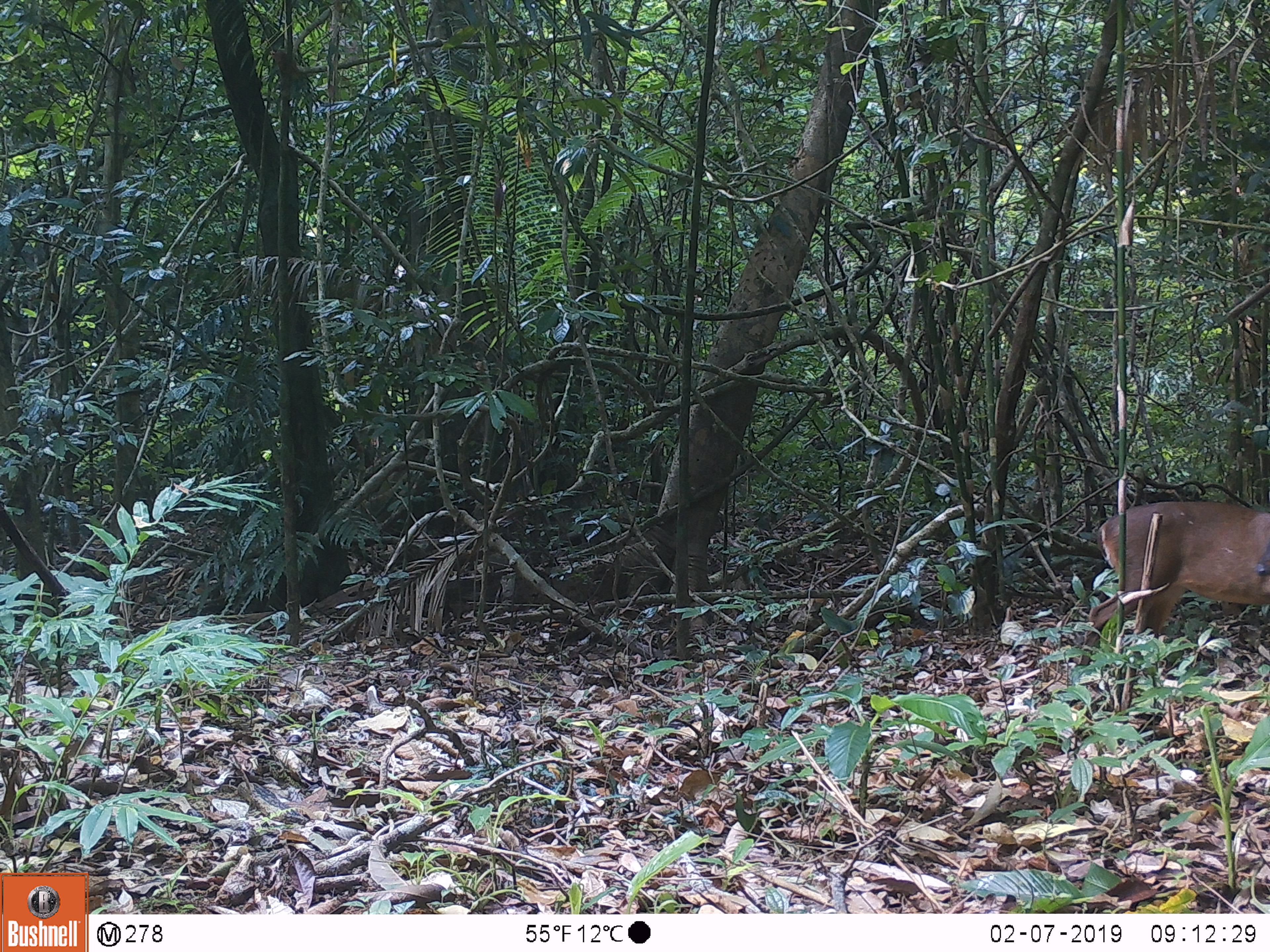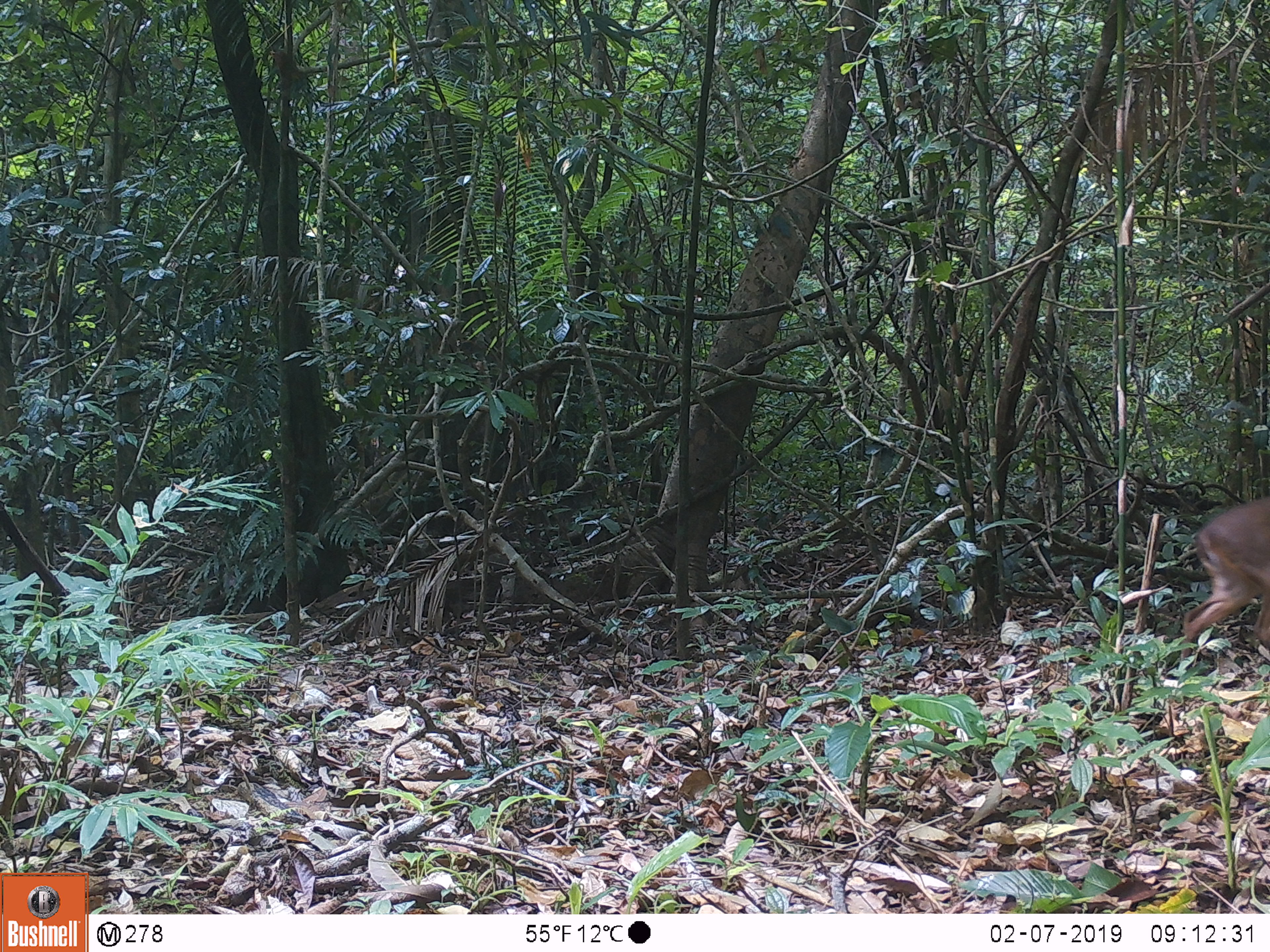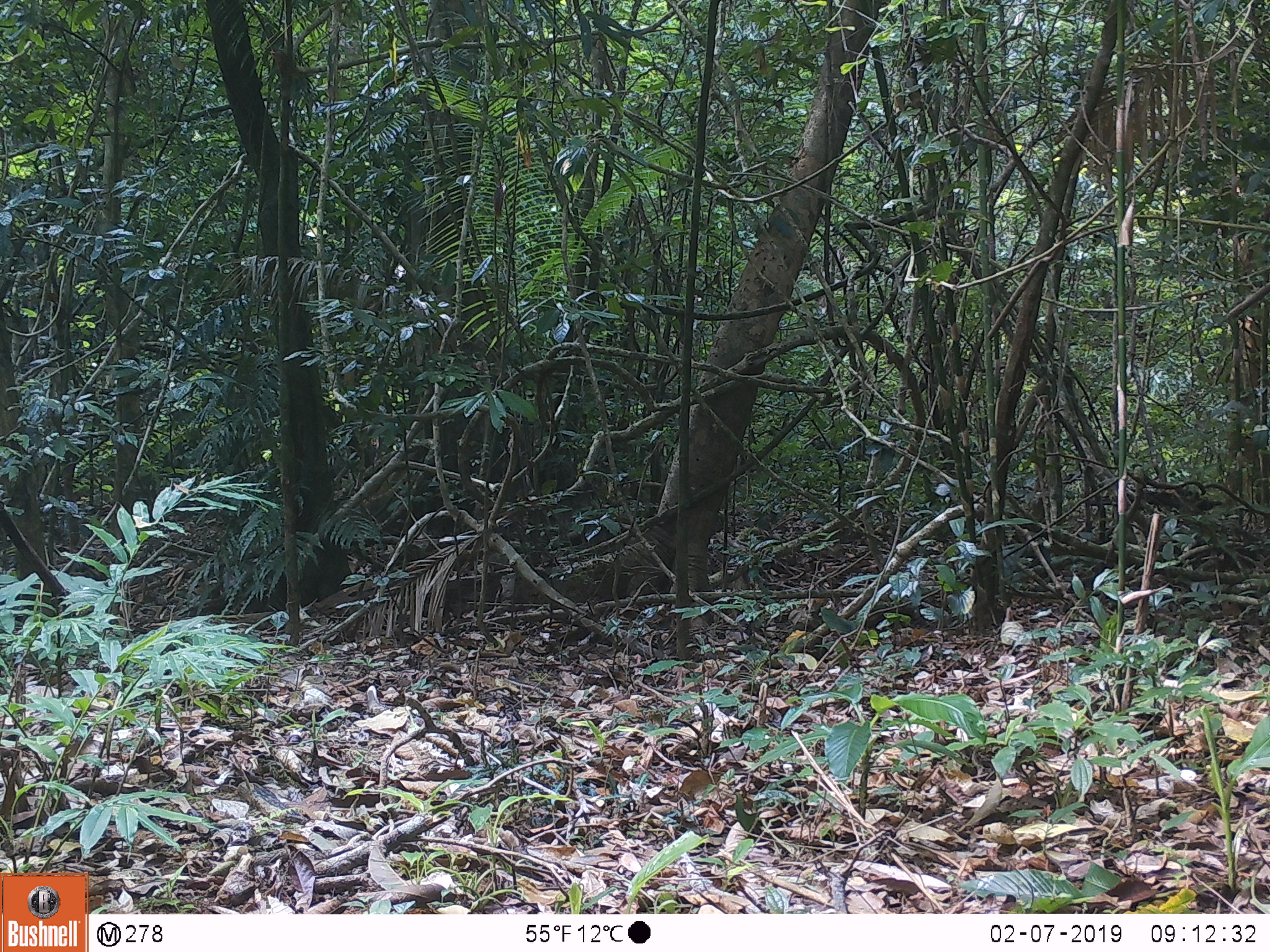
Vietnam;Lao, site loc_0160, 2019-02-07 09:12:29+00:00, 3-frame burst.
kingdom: Animalia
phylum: Chordata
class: Mammalia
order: Artiodactyla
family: Cervidae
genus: Muntiacus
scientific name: Muntiacus vuquangensis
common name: large-antlered muntjac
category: large antlered muntjac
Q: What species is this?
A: Large antlered muntjac (large-antlered muntjac) (Muntiacus vuquangensis).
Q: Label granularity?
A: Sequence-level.